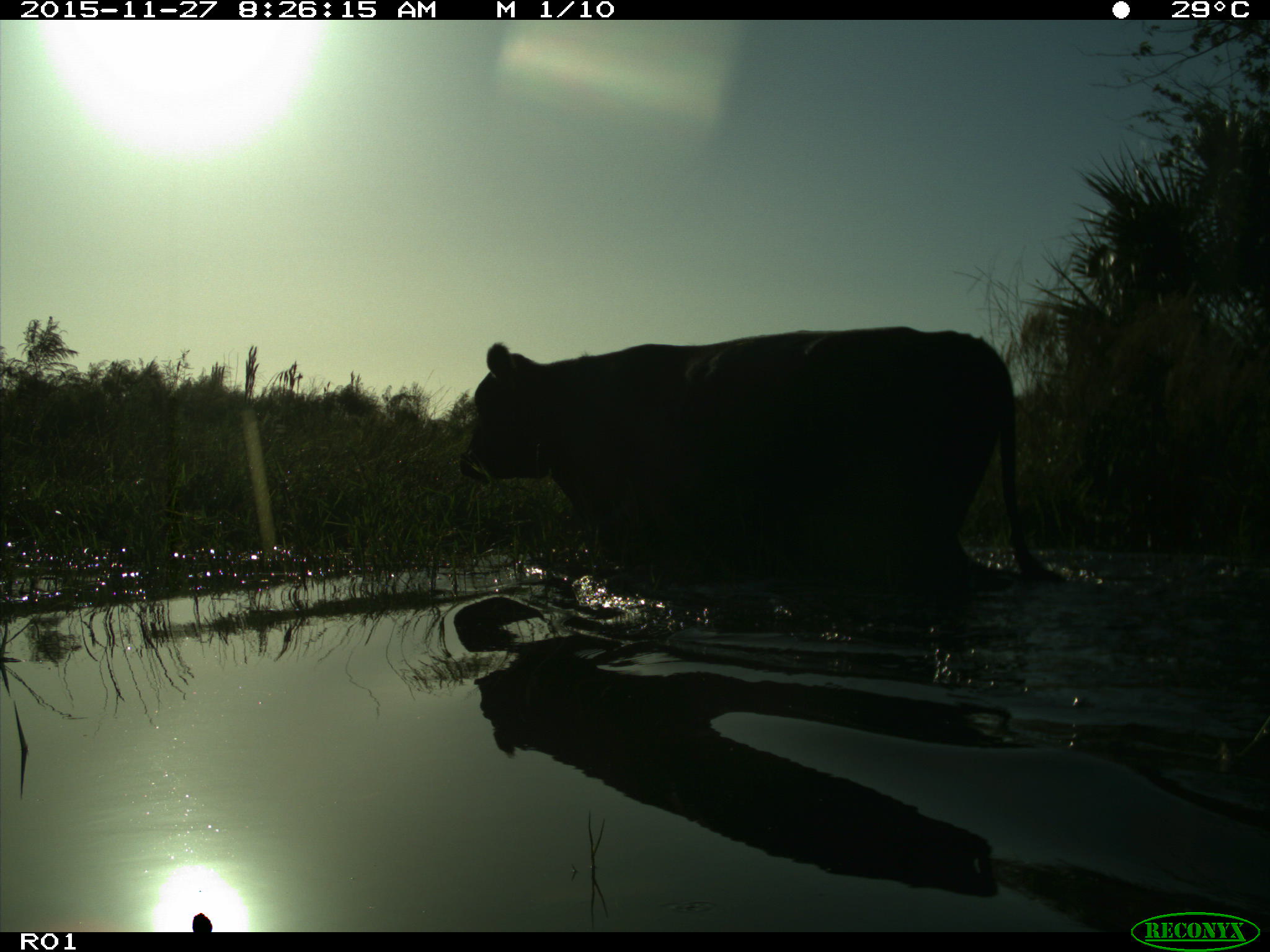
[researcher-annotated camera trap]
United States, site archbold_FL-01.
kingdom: Animalia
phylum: Chordata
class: Mammalia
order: Artiodactyla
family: Bovidae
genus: Bos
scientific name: Bos taurus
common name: domestic cow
Bos taurus (domestic cow).